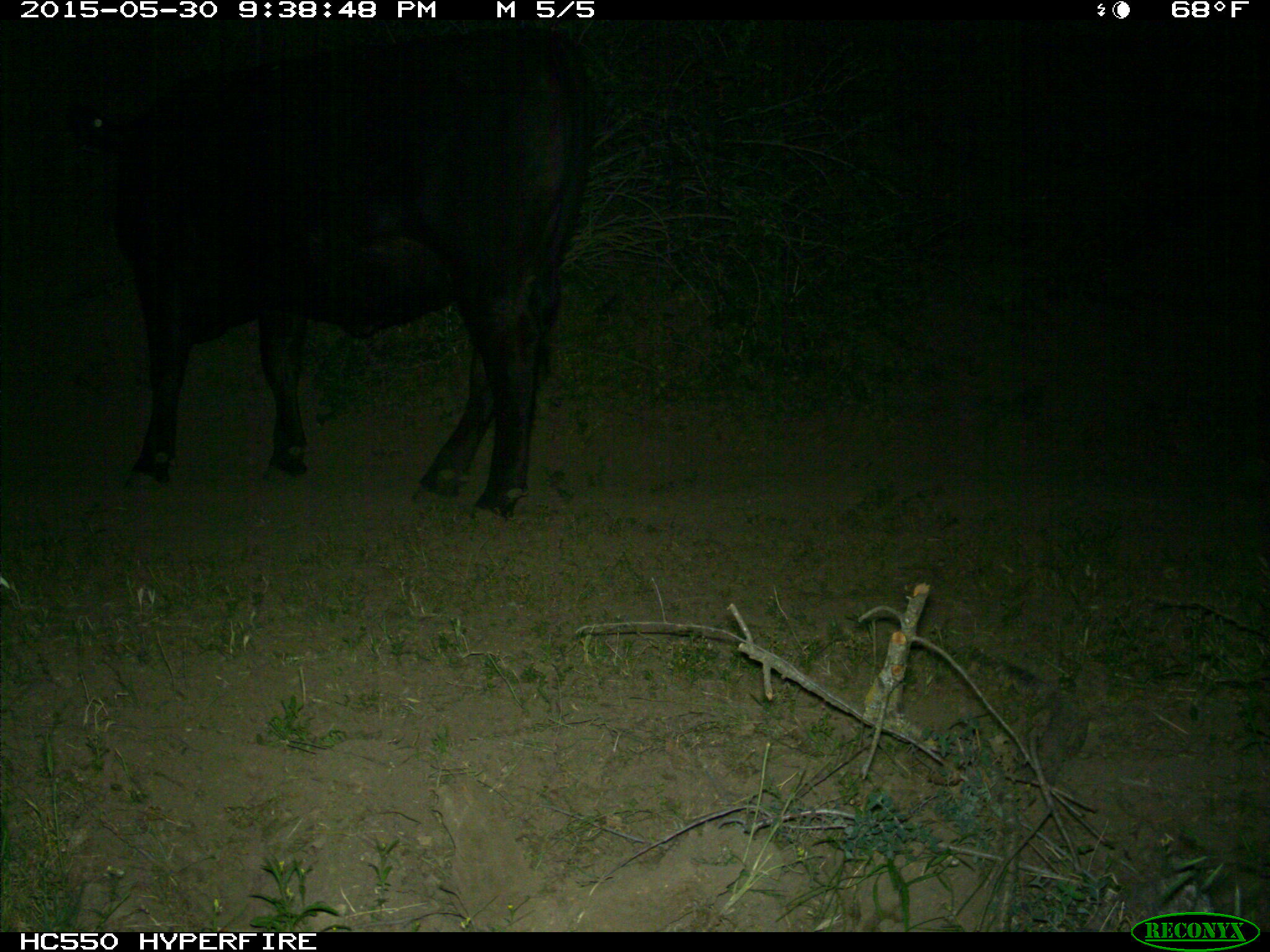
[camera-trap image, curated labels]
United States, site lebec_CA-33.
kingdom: Animalia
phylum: Chordata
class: Mammalia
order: Artiodactyla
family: Bovidae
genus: Bos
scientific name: Bos taurus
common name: domestic cow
Bos taurus (domestic cow).